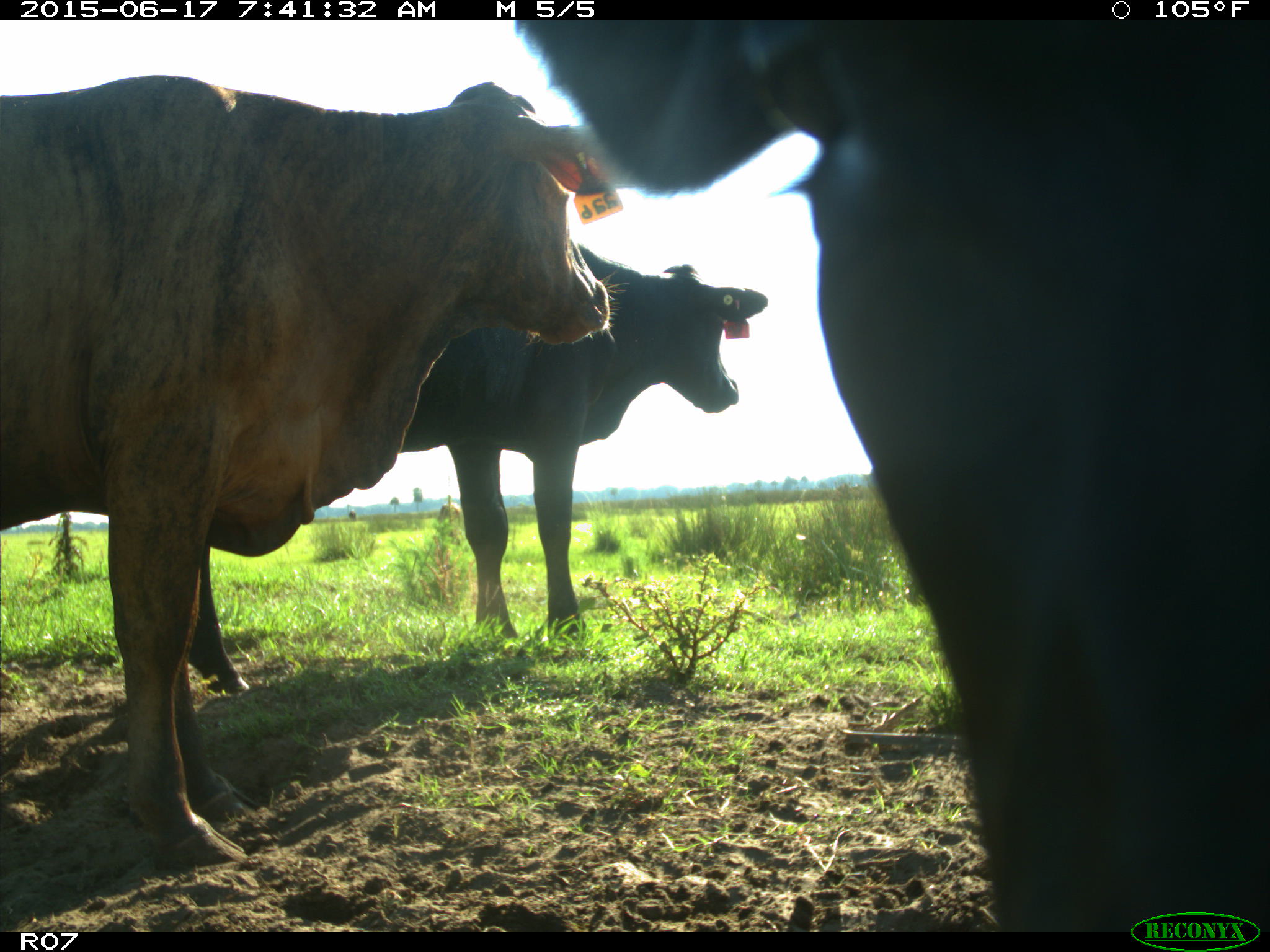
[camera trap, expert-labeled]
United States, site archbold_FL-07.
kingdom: Animalia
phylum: Chordata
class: Mammalia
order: Artiodactyla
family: Bovidae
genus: Bos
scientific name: Bos taurus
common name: domestic cow